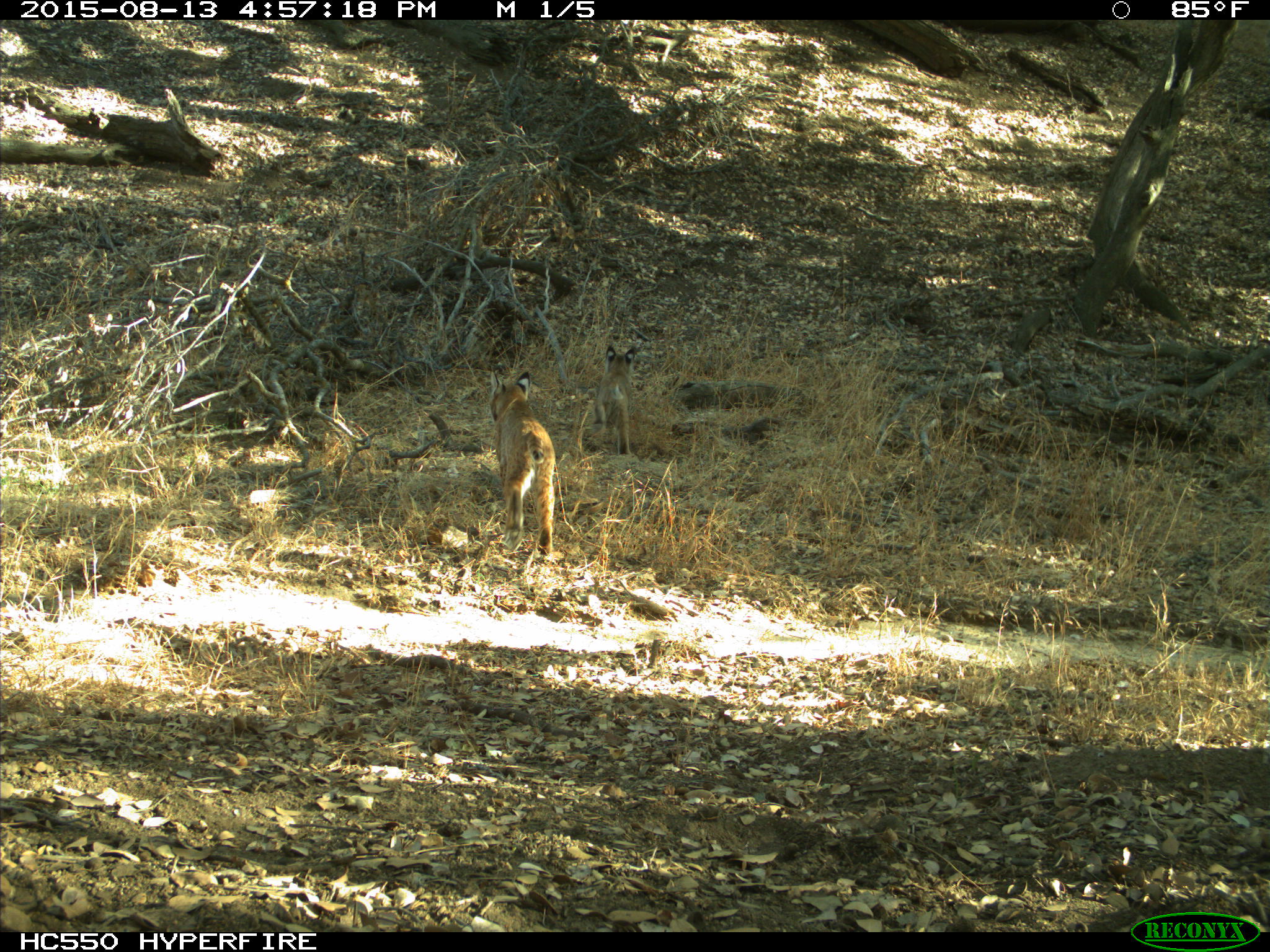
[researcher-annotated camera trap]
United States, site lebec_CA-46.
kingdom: Animalia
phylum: Chordata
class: Mammalia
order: Carnivora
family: Felidae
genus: Lynx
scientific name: Lynx rufus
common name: bobcat